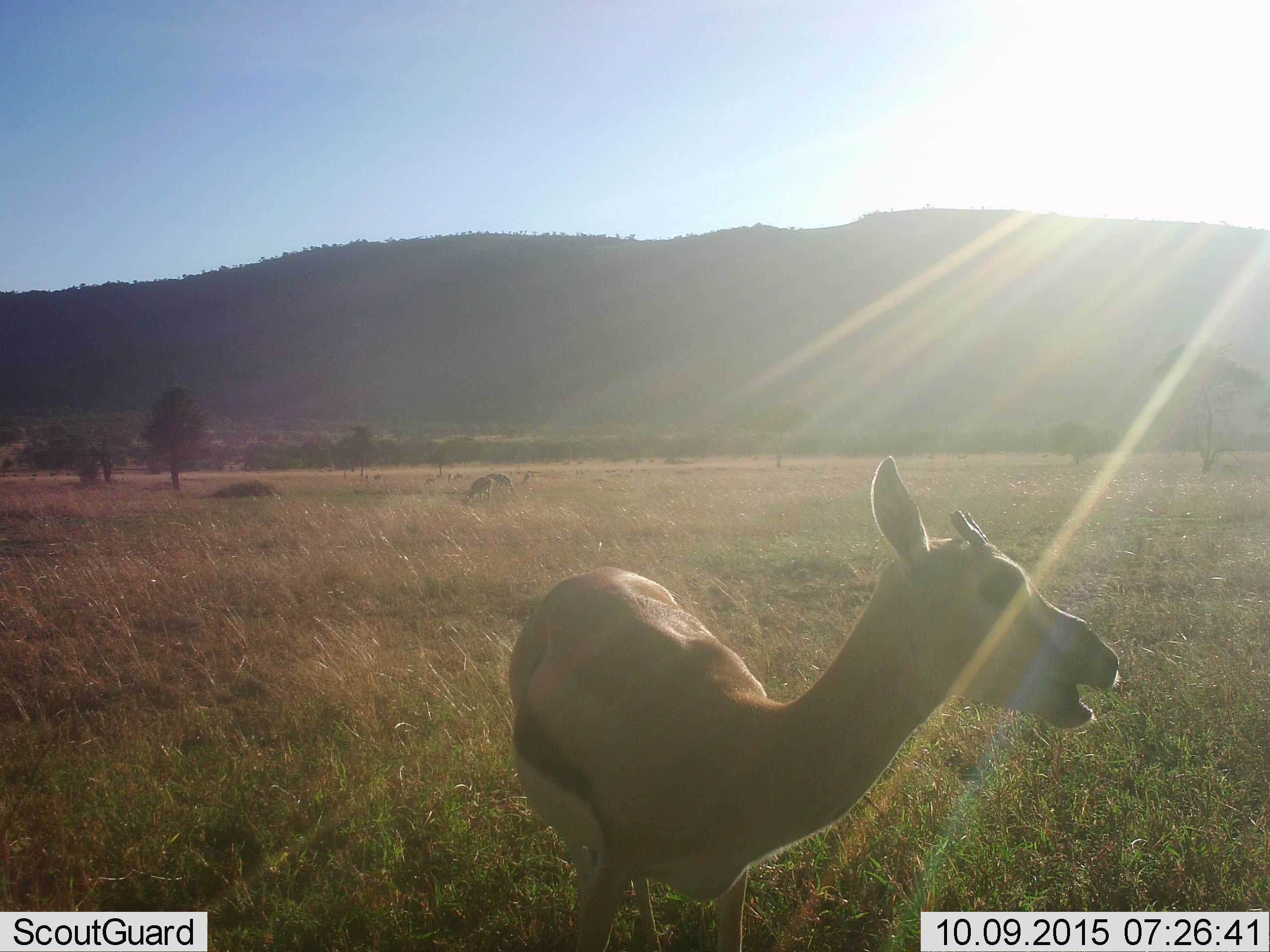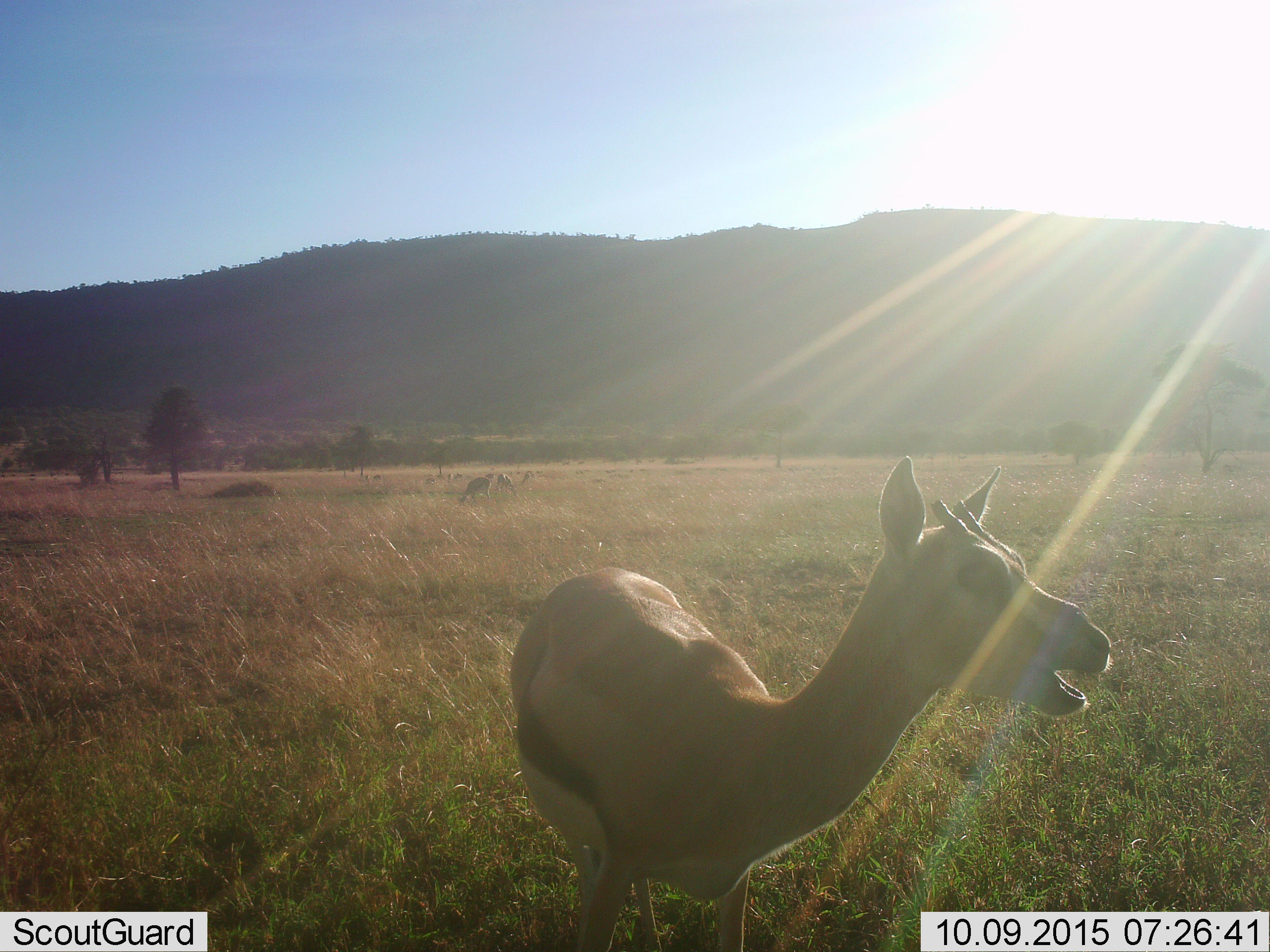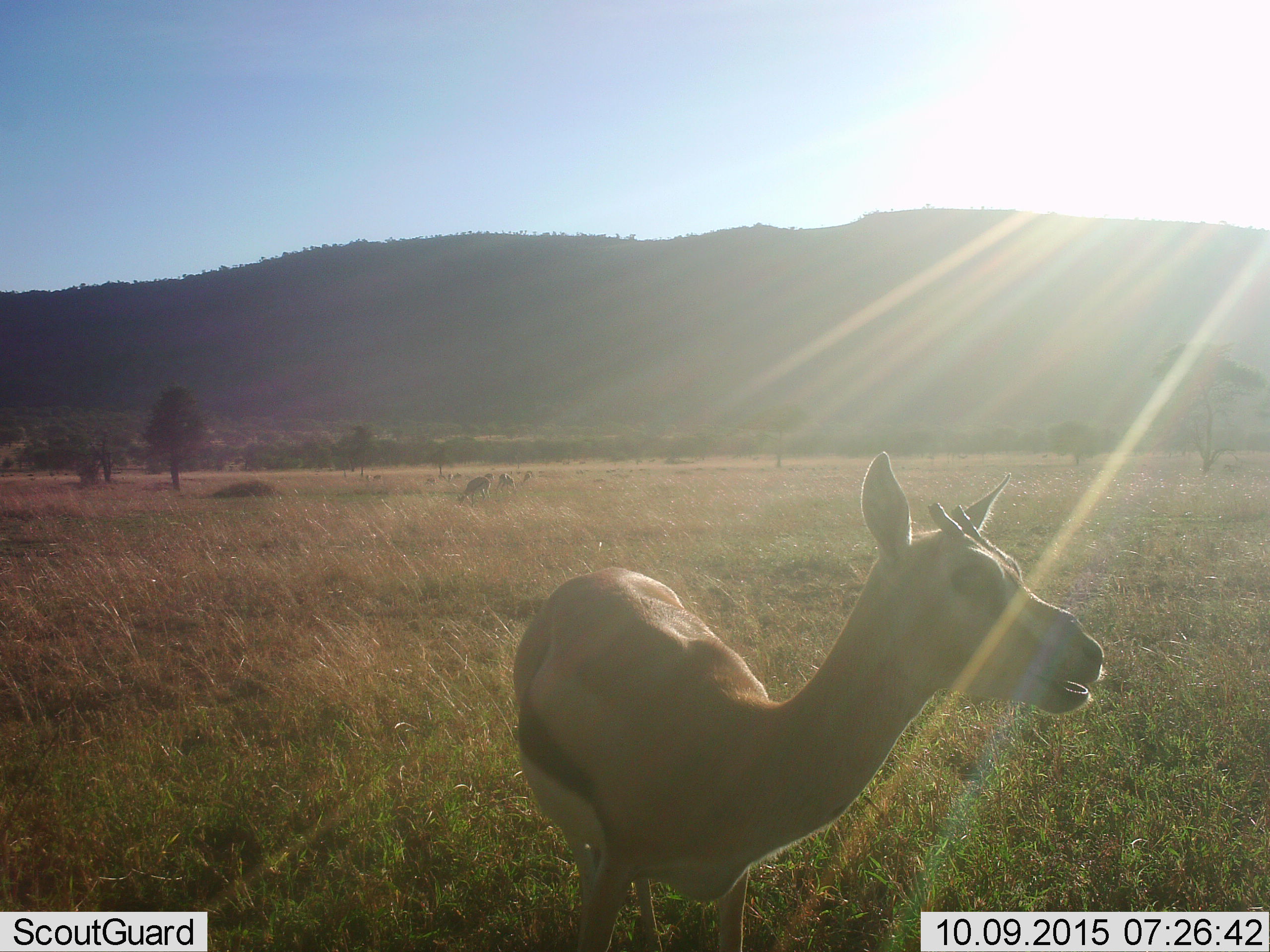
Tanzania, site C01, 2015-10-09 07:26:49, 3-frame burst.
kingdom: Animalia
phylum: Chordata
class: Mammalia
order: Artiodactyla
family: Bovidae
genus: Eudorcas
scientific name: Eudorcas thomsonii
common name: thomson's gazelle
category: gazellethomsons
Gazellethomsons (thomson's gazelle) (Eudorcas thomsonii), count 3. Behavior (volunteer vote fractions): standing 76%, resting 0%, moving 12%, interacting 6%. Young present (vote fraction): 12%. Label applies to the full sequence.